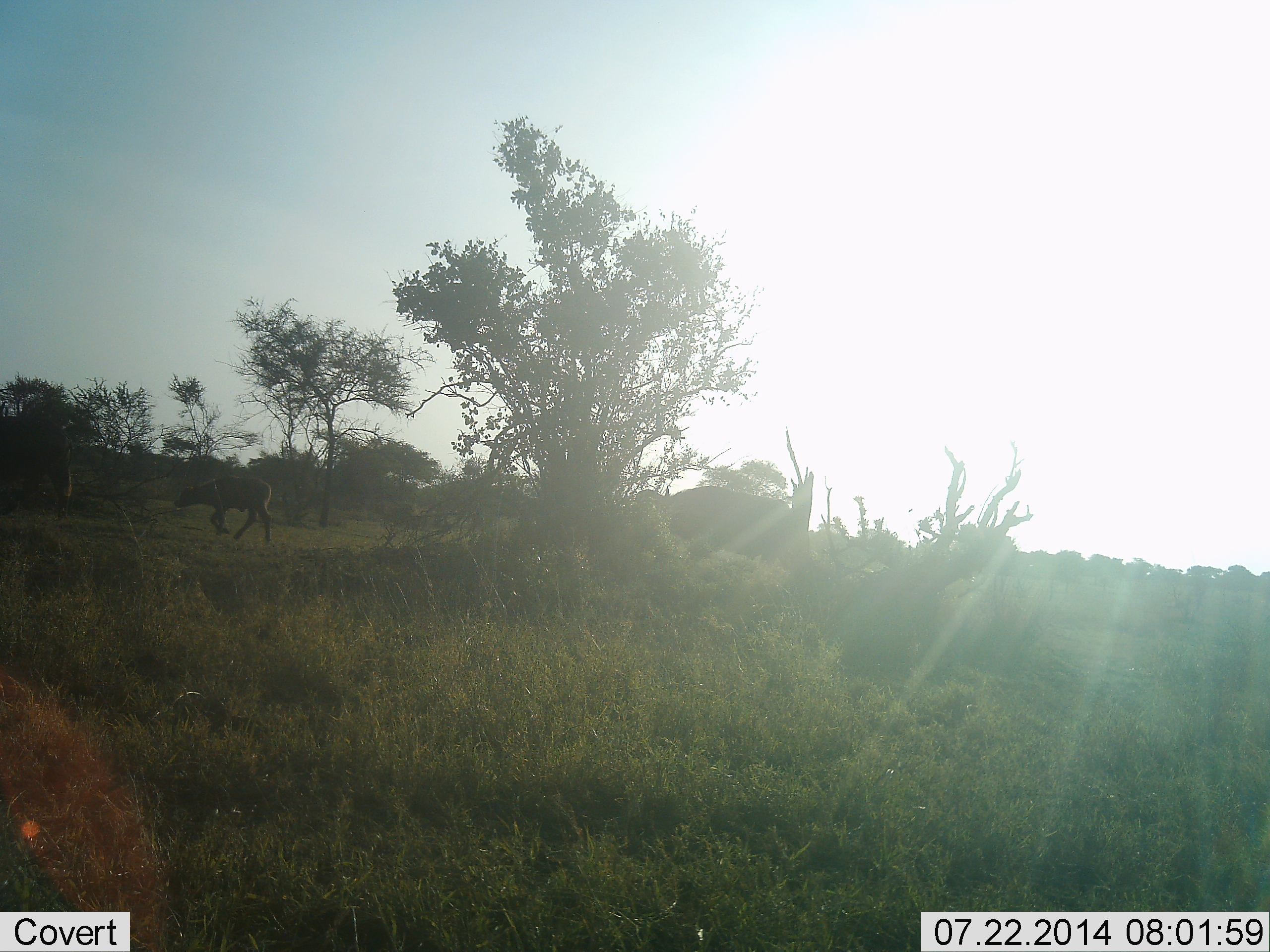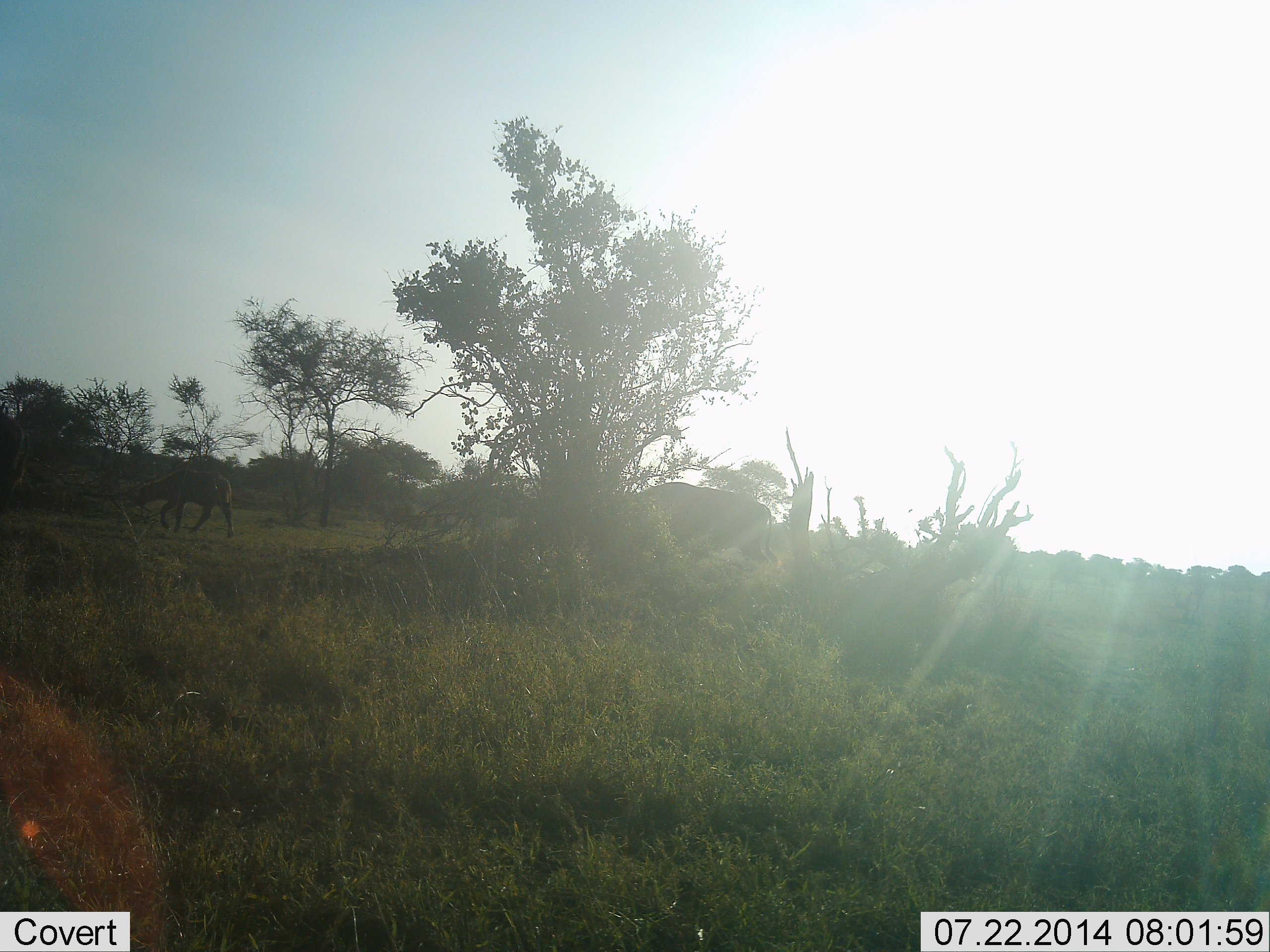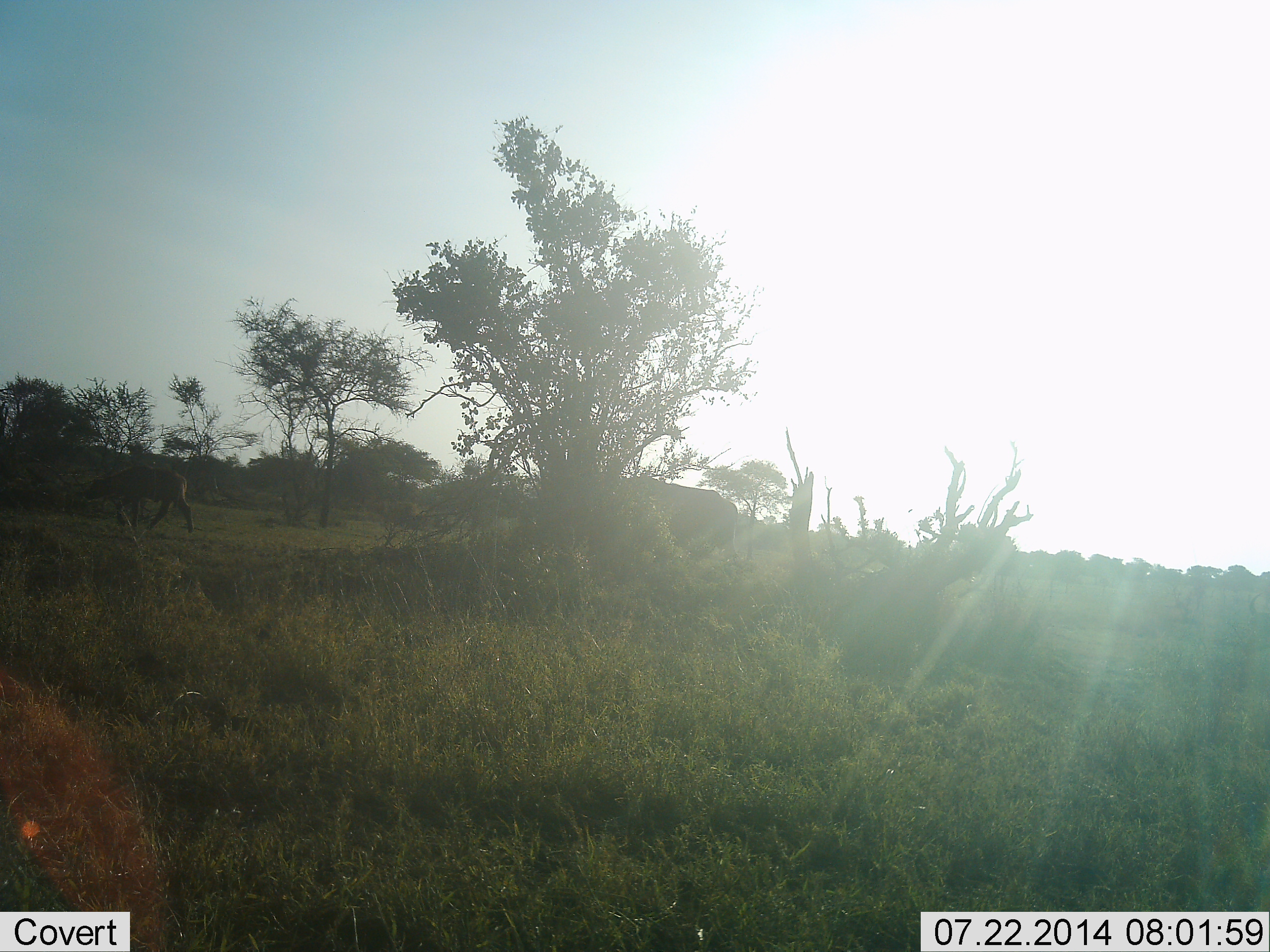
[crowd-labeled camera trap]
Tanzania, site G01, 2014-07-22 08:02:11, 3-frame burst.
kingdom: Animalia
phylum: Chordata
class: Mammalia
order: Artiodactyla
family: Bovidae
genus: Syncerus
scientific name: Syncerus caffer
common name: cape buffalo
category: buffalo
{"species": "buffalo (cape buffalo) (Syncerus caffer)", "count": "3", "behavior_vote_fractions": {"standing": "0%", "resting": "0%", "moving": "100%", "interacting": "0%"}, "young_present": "50%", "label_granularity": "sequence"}